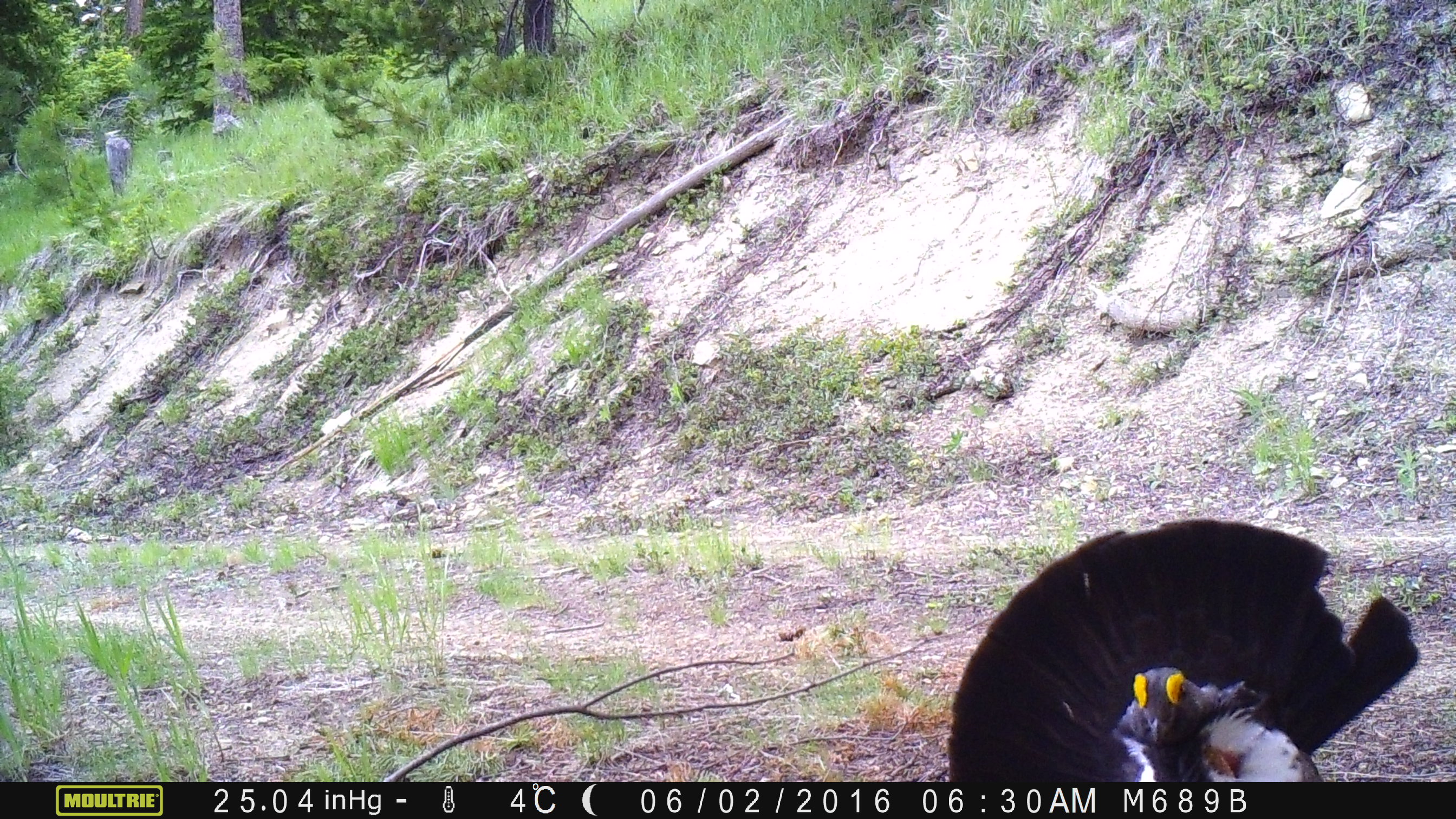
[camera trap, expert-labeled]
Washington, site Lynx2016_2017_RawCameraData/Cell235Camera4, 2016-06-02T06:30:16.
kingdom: Animalia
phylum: Chordata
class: Aves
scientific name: Aves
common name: birds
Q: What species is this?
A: Aves (birds).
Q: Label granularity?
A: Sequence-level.